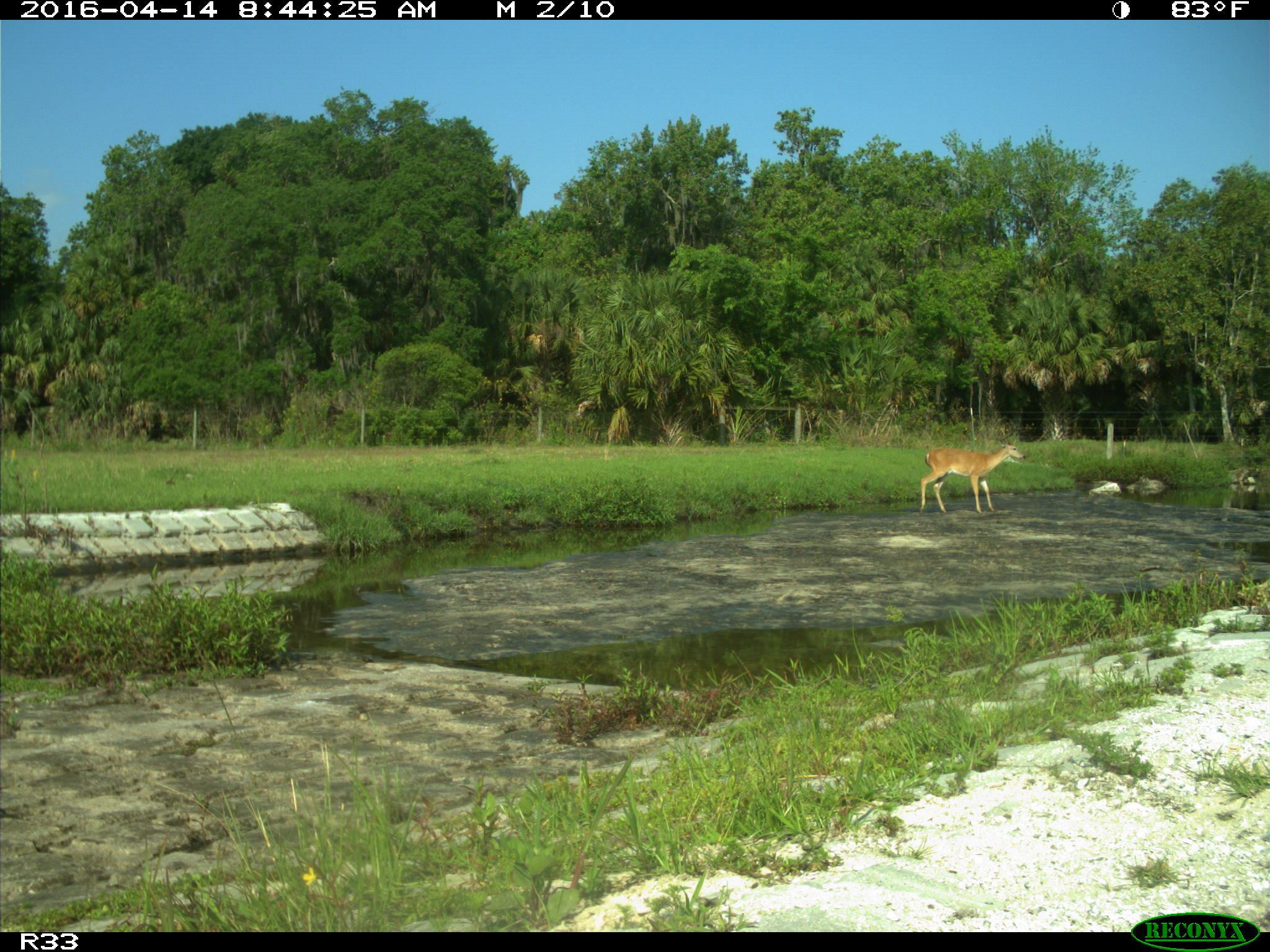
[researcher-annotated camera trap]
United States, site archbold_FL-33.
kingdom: Animalia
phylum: Chordata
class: Mammalia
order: Artiodactyla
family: Cervidae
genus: Odocoileus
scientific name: Odocoileus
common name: deer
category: unidentified deer